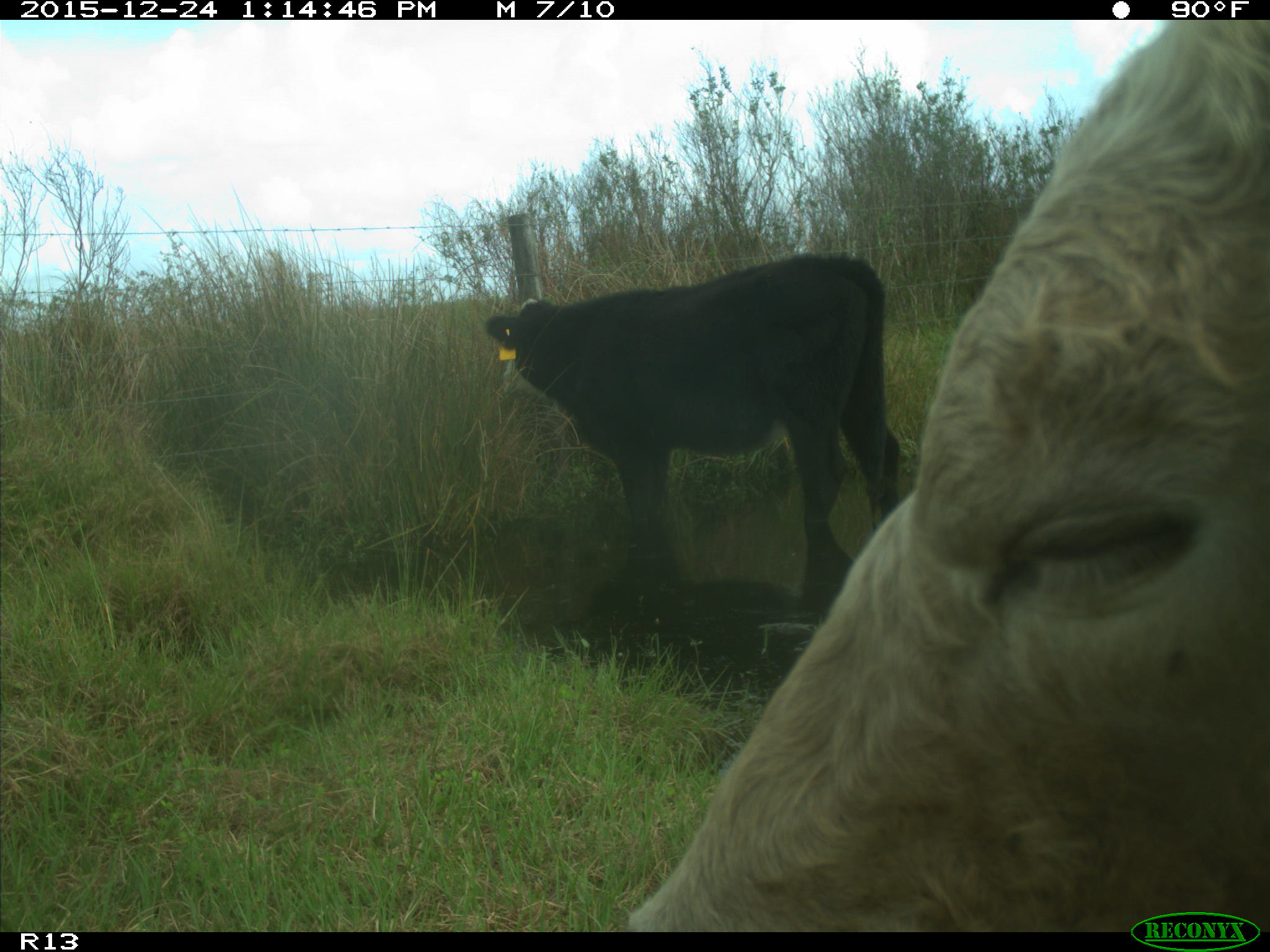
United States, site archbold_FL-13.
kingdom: Animalia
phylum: Chordata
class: Mammalia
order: Artiodactyla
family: Bovidae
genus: Bos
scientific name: Bos taurus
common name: domestic cow